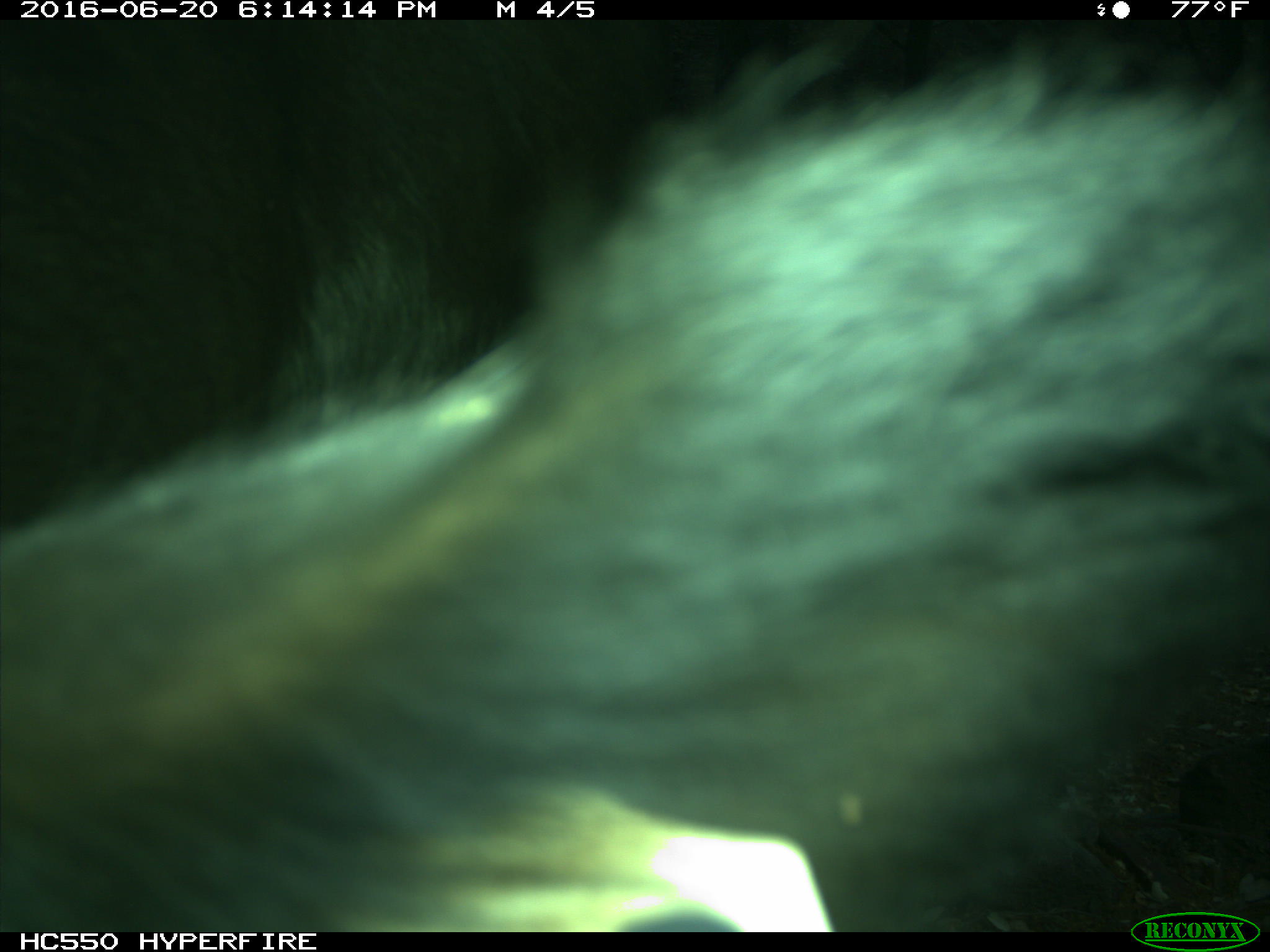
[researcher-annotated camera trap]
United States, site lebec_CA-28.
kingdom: Animalia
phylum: Chordata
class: Mammalia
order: Artiodactyla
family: Bovidae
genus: Bos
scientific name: Bos taurus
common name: domestic cow